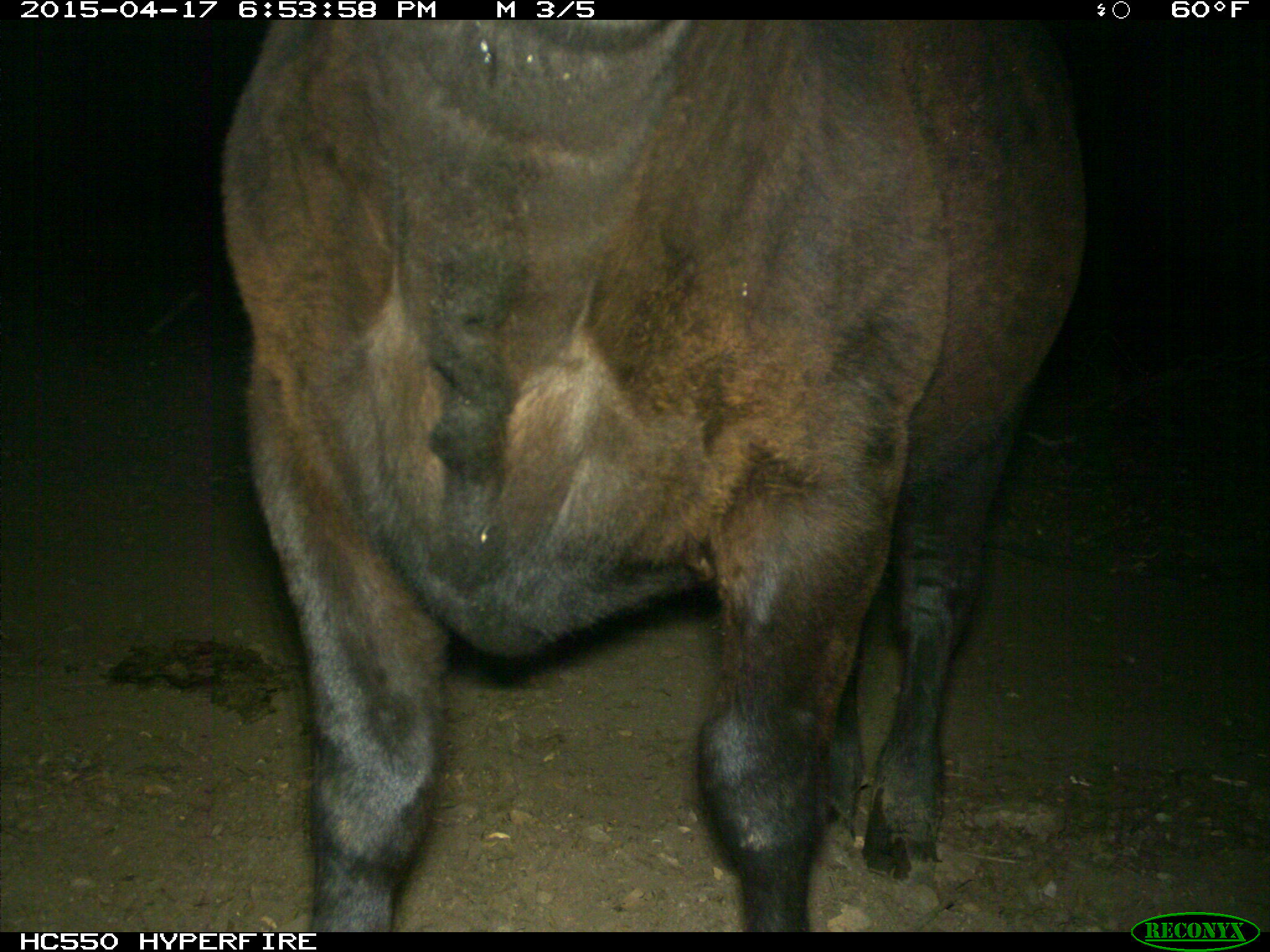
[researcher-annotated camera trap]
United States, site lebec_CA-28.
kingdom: Animalia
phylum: Chordata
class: Mammalia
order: Artiodactyla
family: Bovidae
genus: Bos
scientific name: Bos taurus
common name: domestic cow